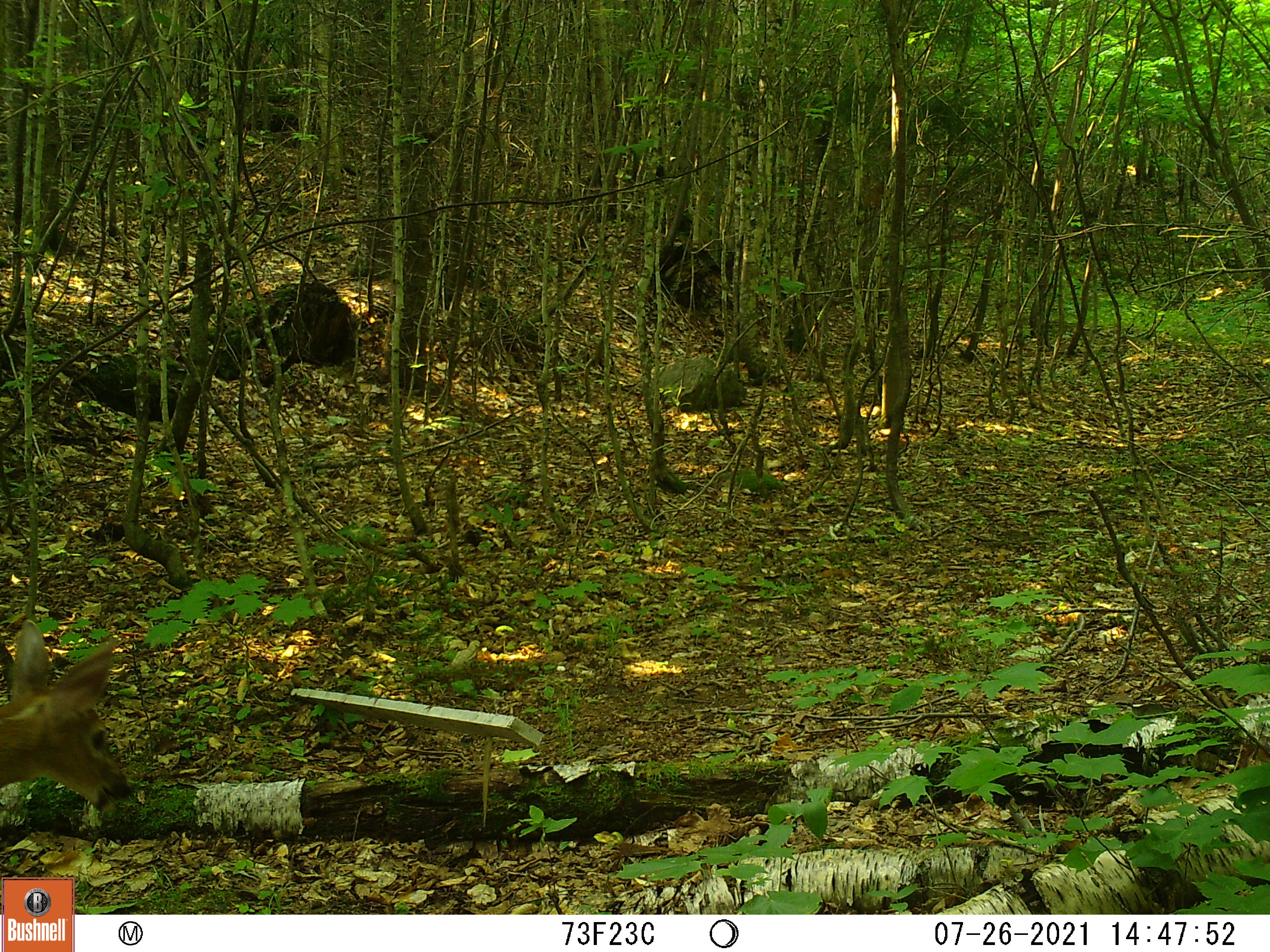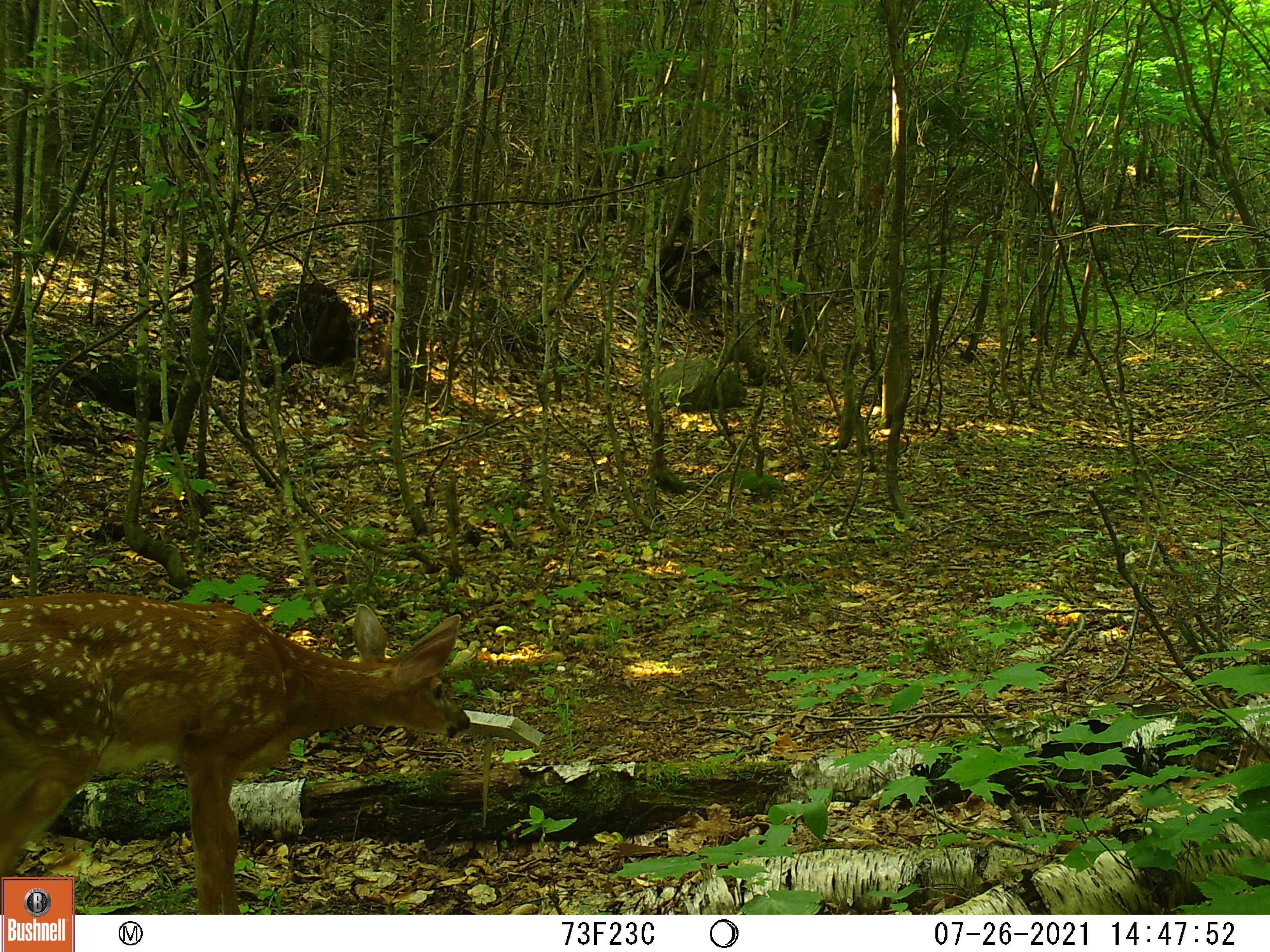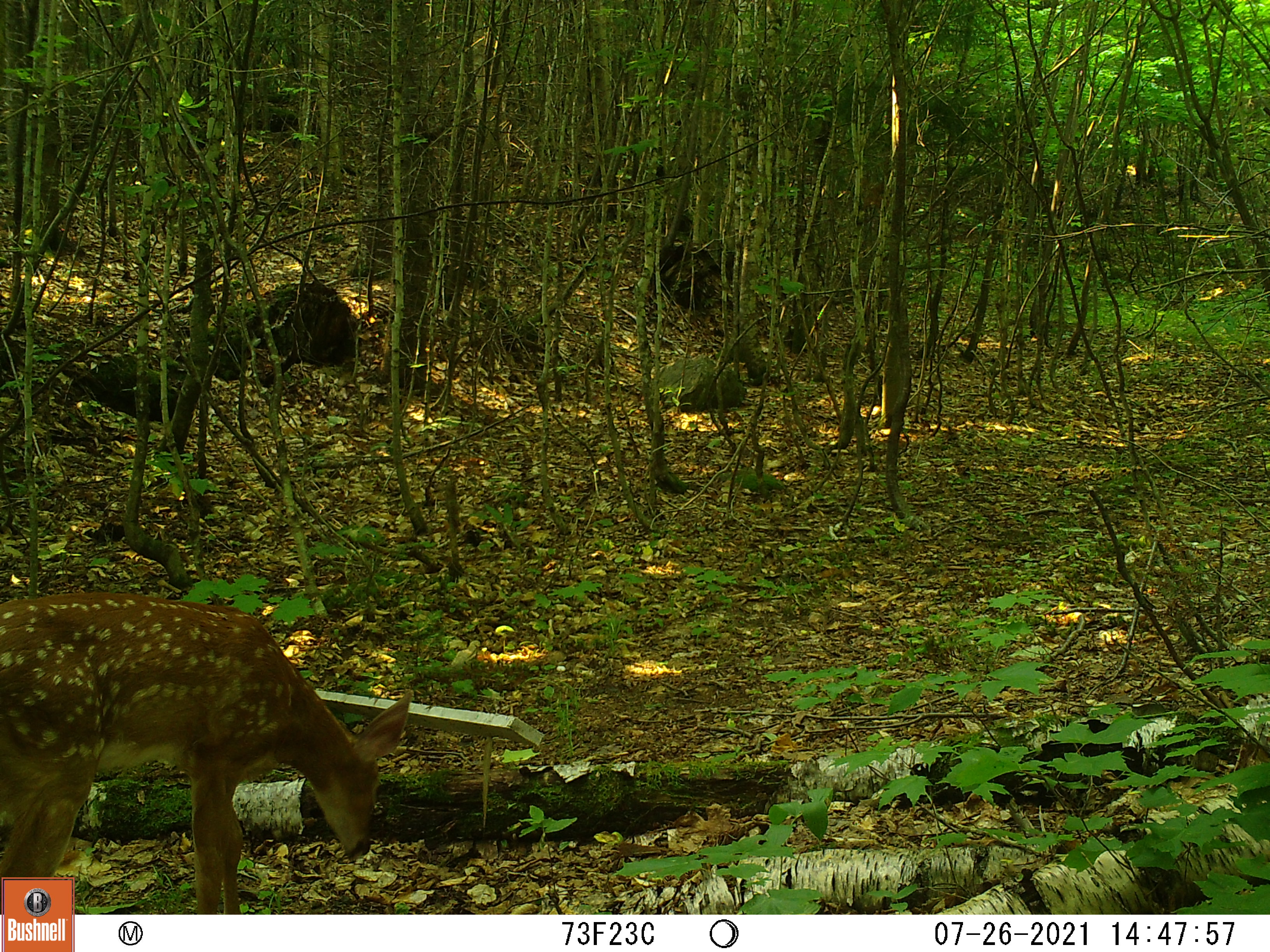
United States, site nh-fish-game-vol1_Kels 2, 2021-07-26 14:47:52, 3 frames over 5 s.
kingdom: Animalia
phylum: Chordata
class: Mammalia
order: Artiodactyla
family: Cervidae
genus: Odocoileus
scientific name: Odocoileus virginianus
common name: white-tailed deer